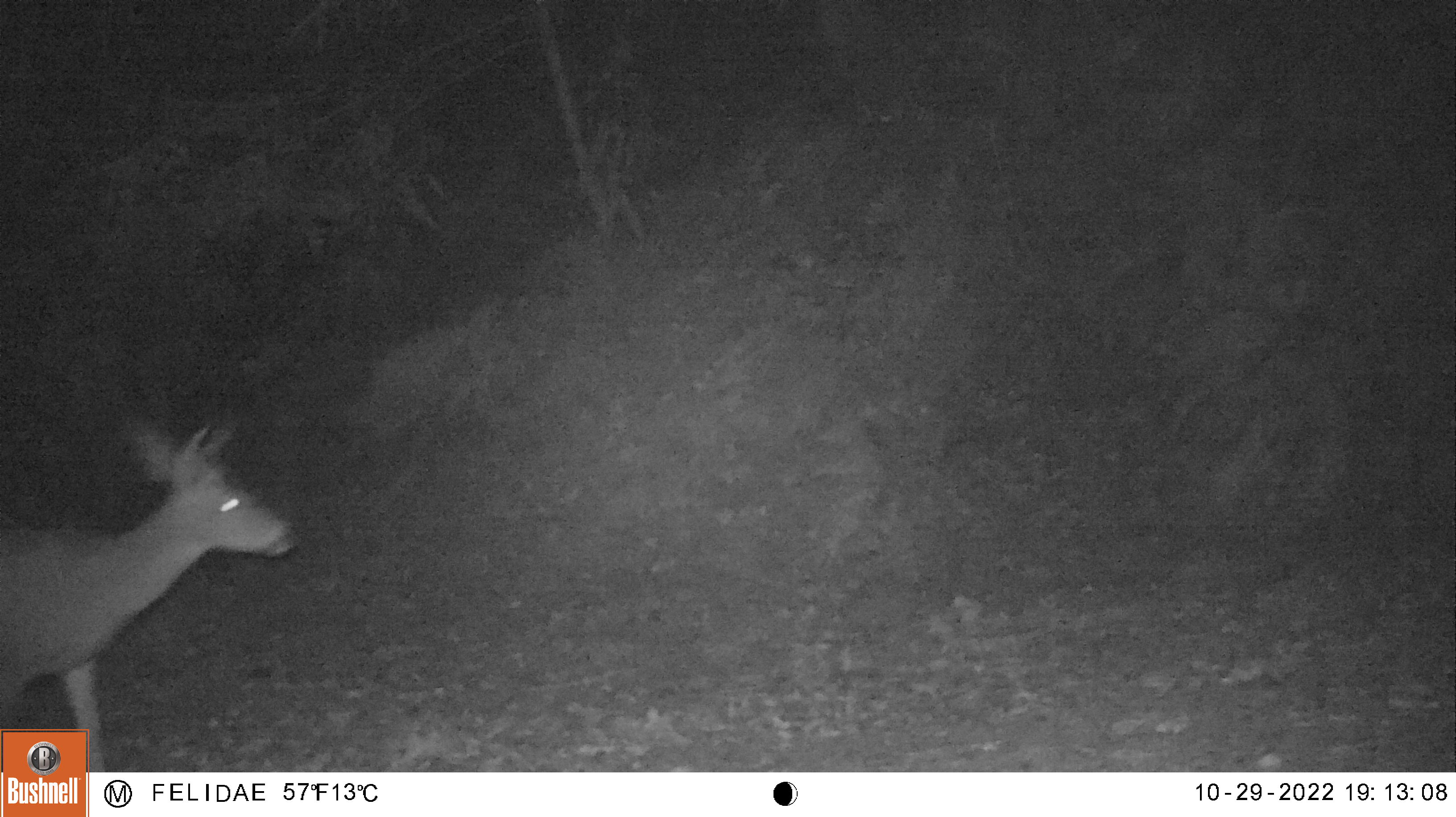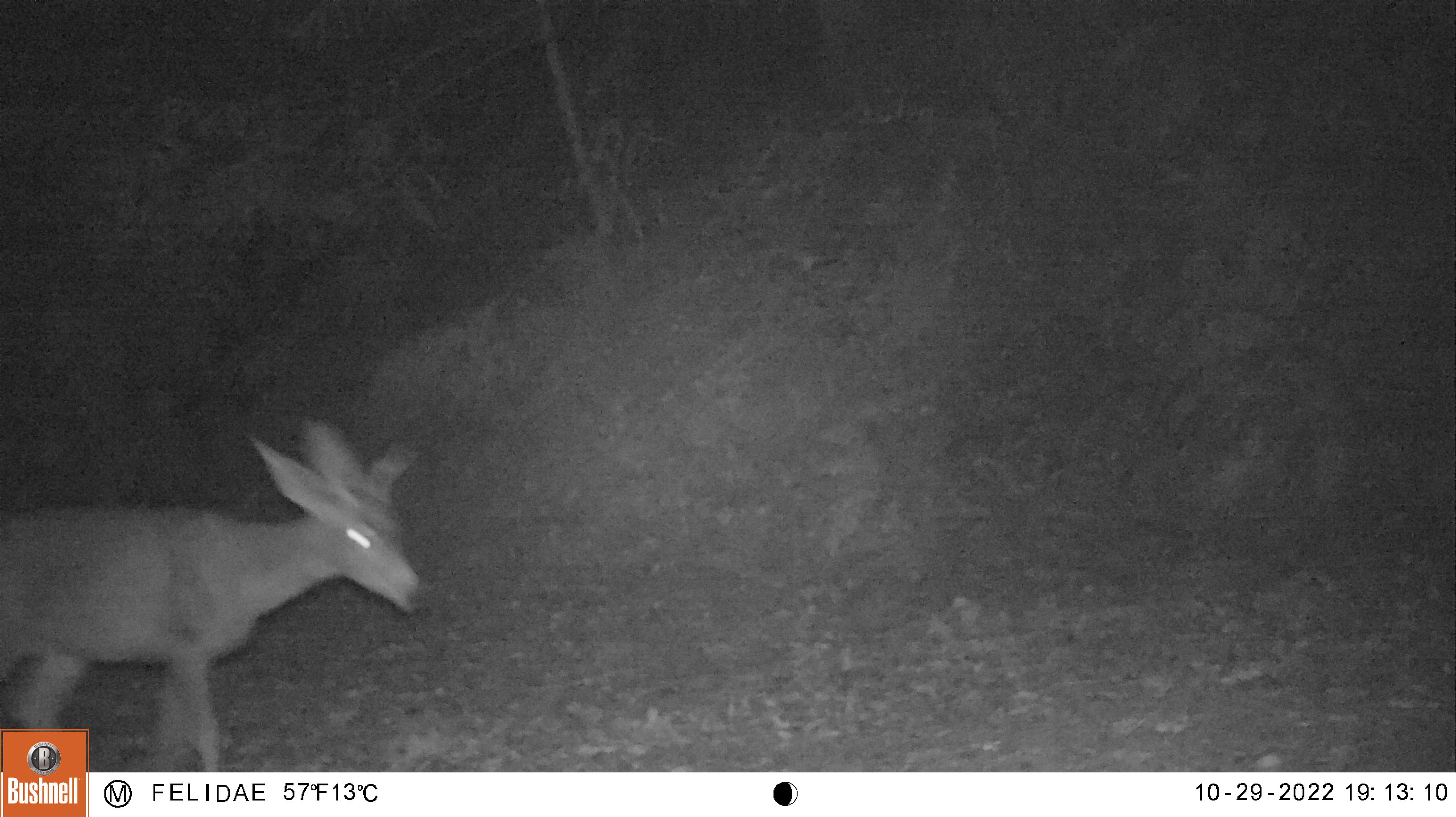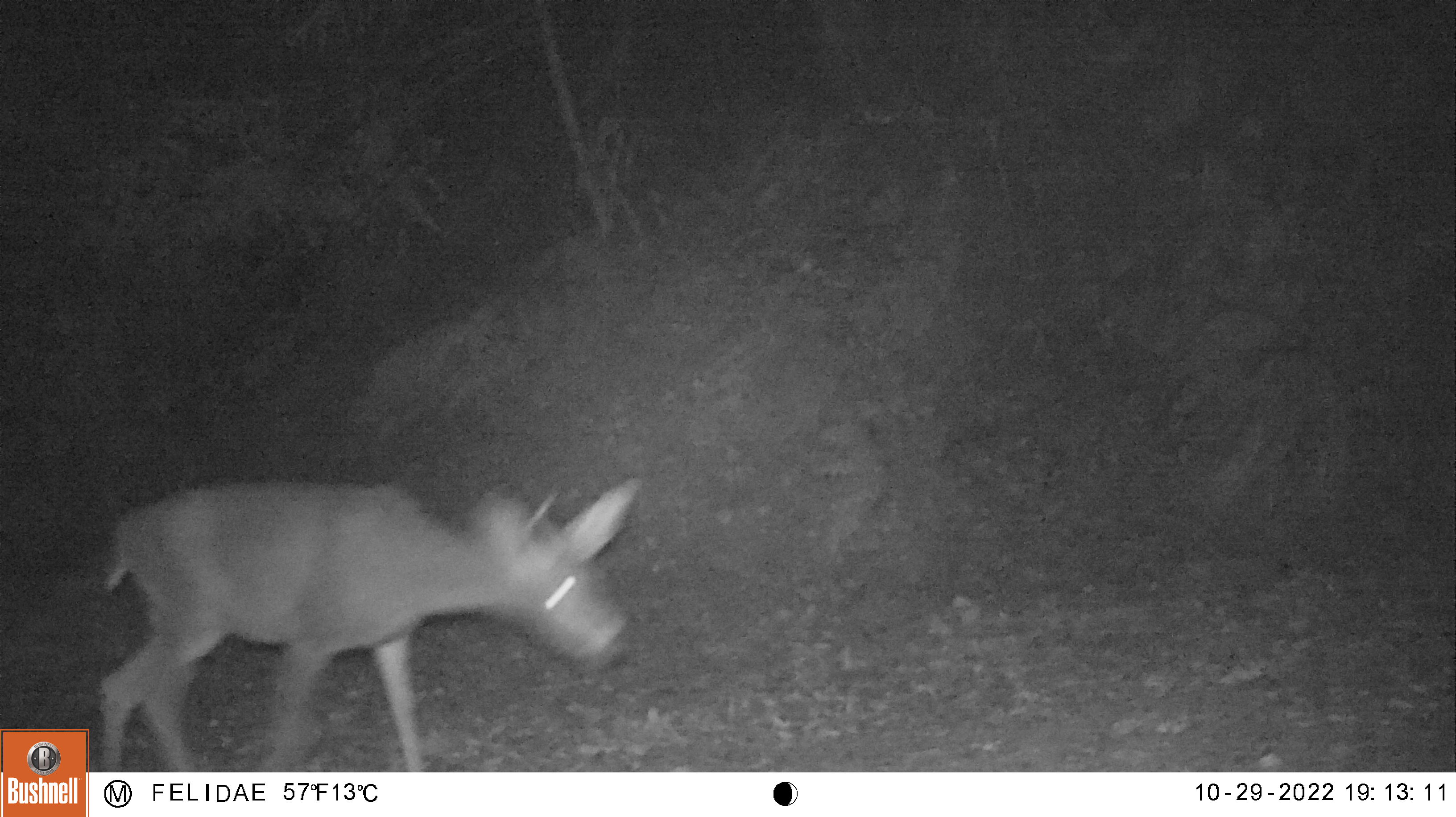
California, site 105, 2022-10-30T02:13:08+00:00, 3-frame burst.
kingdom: Animalia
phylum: Chordata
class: Mammalia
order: Artiodactyla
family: Cervidae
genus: Odocoileus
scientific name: Odocoileus hemionus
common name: mule deer